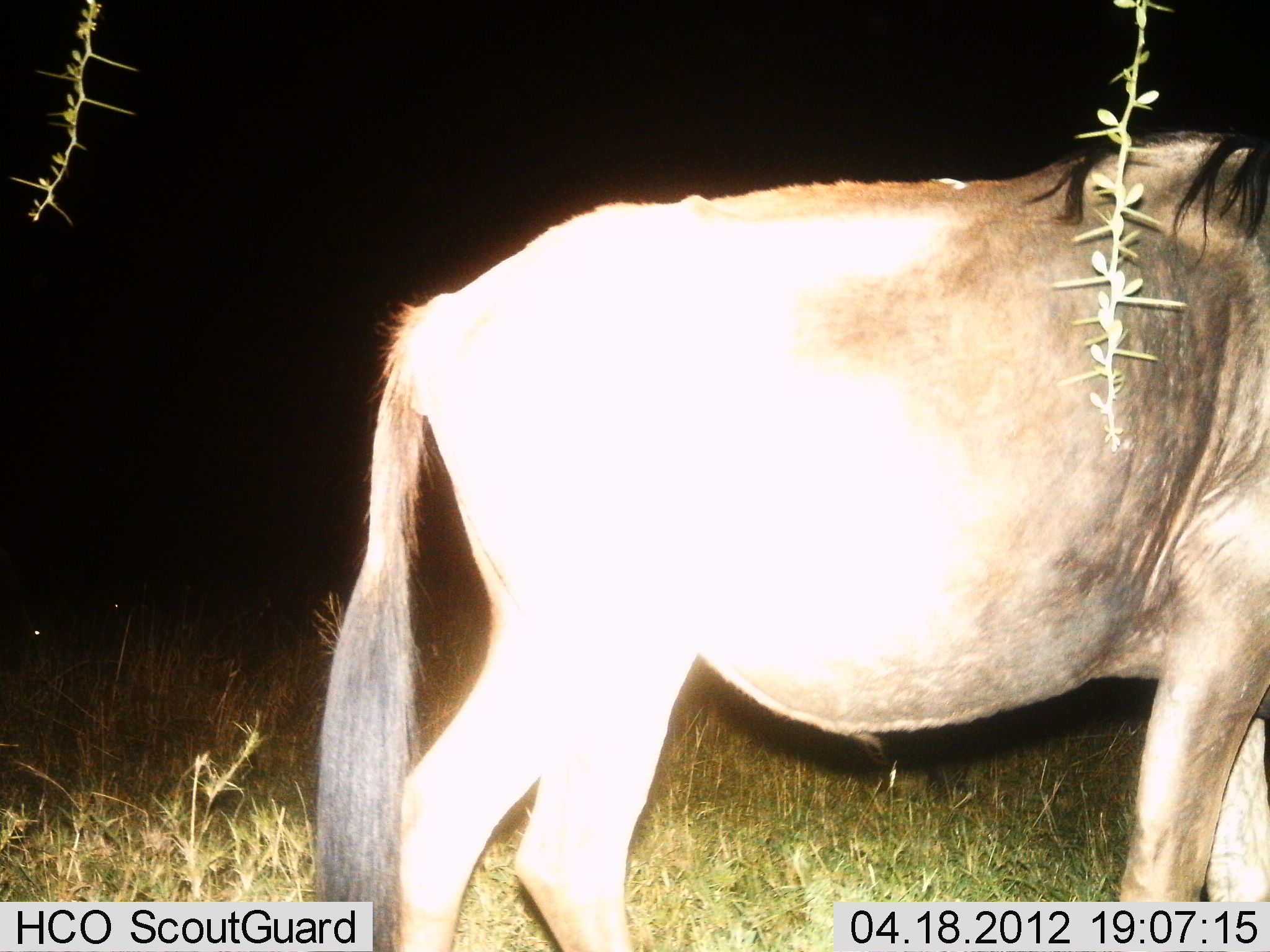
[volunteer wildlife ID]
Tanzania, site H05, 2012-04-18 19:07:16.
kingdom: Animalia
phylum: Chordata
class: Mammalia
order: Artiodactyla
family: Bovidae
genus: Connochaetes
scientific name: Connochaetes taurinus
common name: blue wildebeest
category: wildebeest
Wildebeest (blue wildebeest) (Connochaetes taurinus), count 1. Behavior (volunteer vote fractions): standing 67%, resting 0%, moving 33%, interacting 0%. Young present (vote fraction): 0%. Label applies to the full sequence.